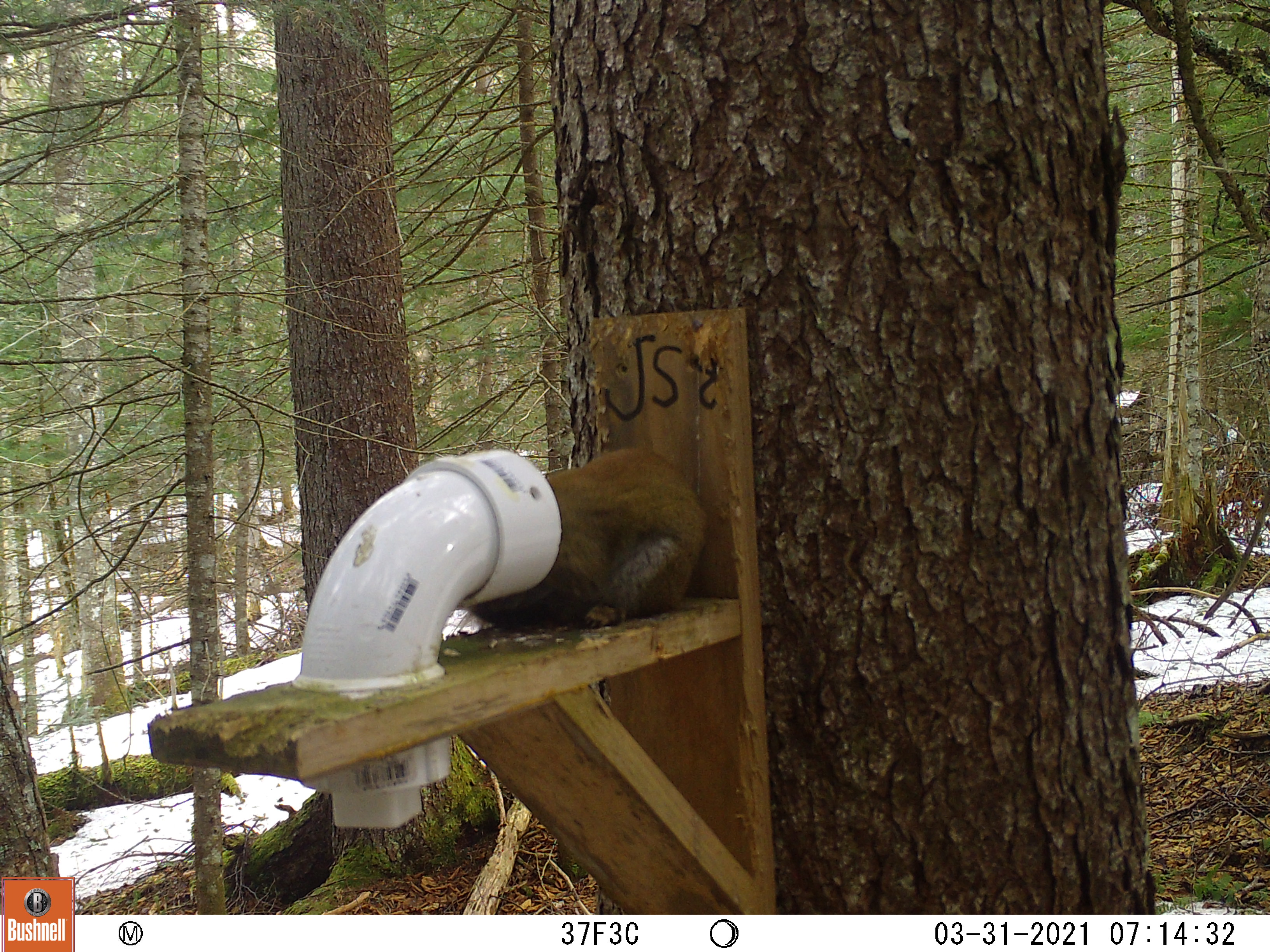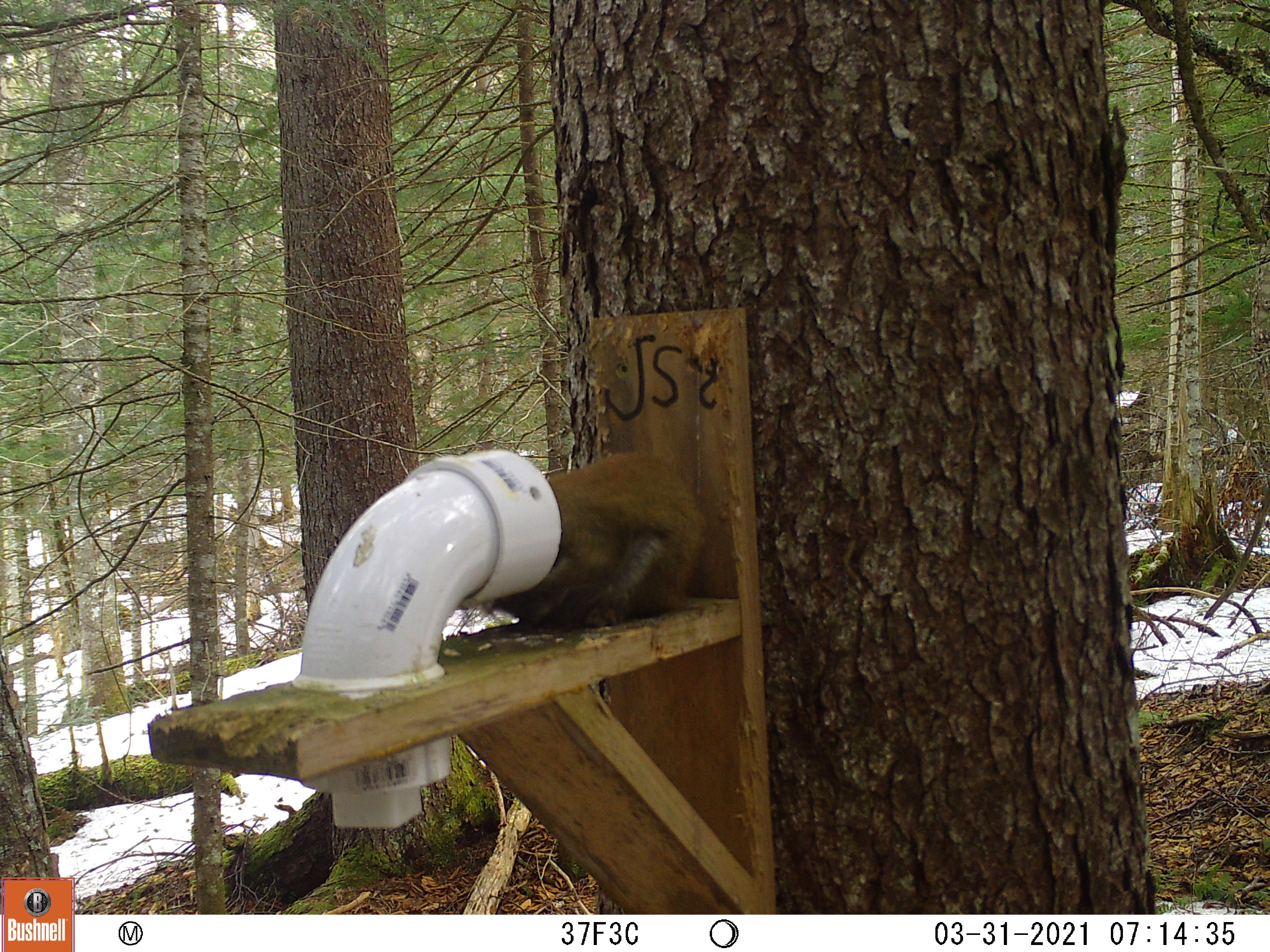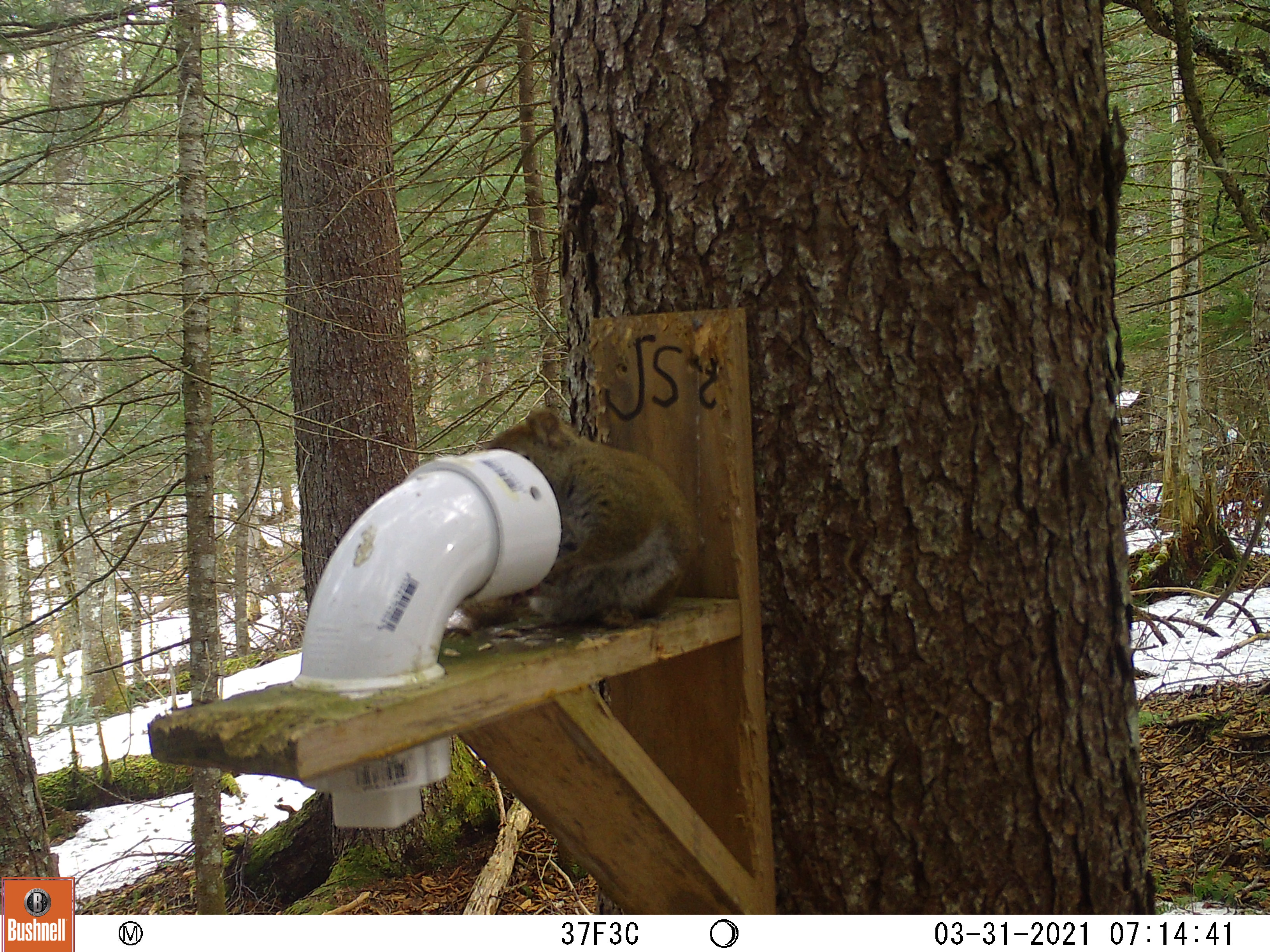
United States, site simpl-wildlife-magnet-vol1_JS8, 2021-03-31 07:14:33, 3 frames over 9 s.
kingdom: Animalia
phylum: Chordata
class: Mammalia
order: Rodentia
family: Sciuridae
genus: Tamiasciurus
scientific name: Tamiasciurus hudsonicus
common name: red squirrel